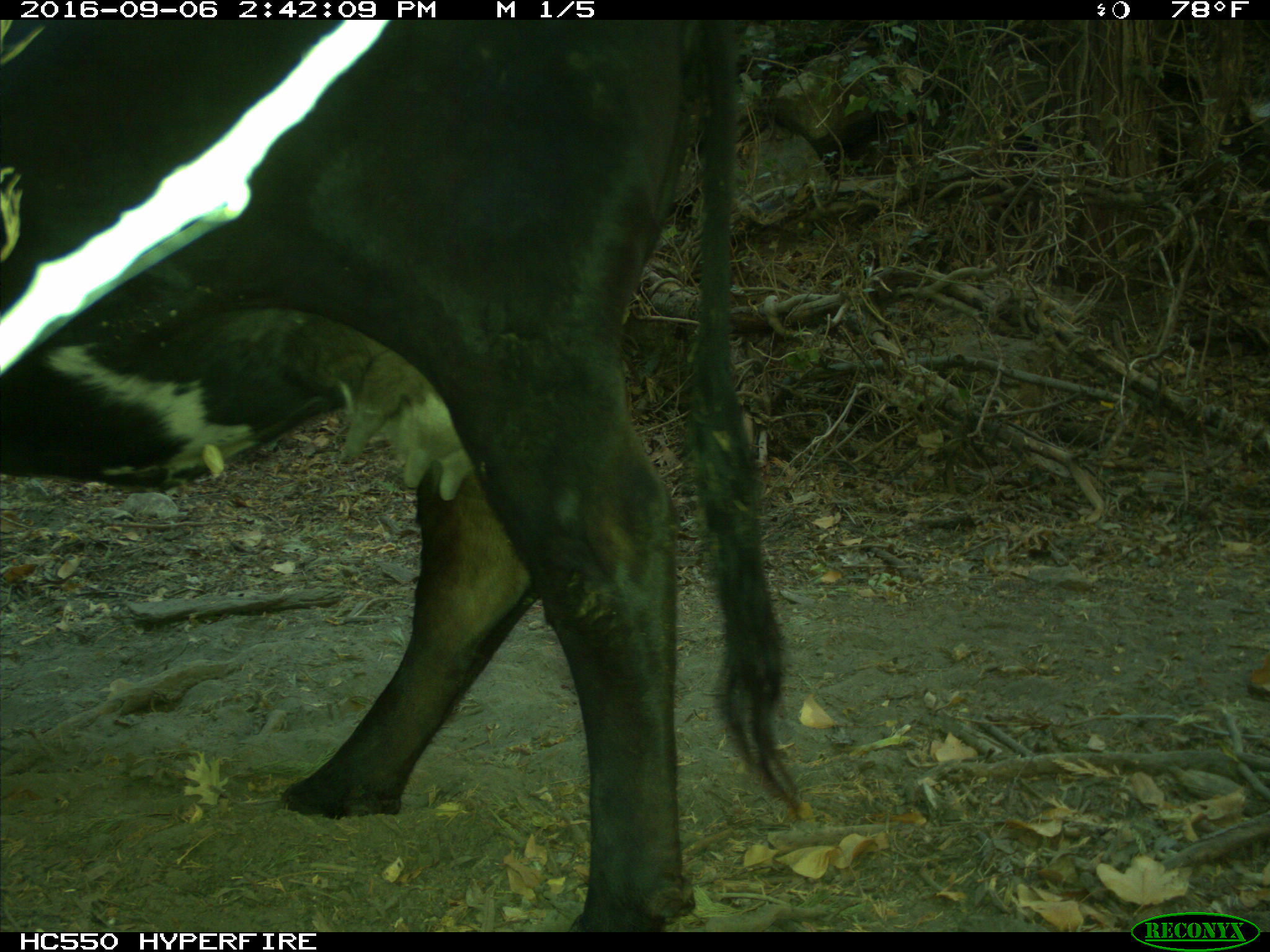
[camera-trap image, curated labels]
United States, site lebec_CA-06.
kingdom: Animalia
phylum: Chordata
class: Mammalia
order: Artiodactyla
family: Bovidae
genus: Bos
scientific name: Bos taurus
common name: domestic cow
Bos taurus (domestic cow).